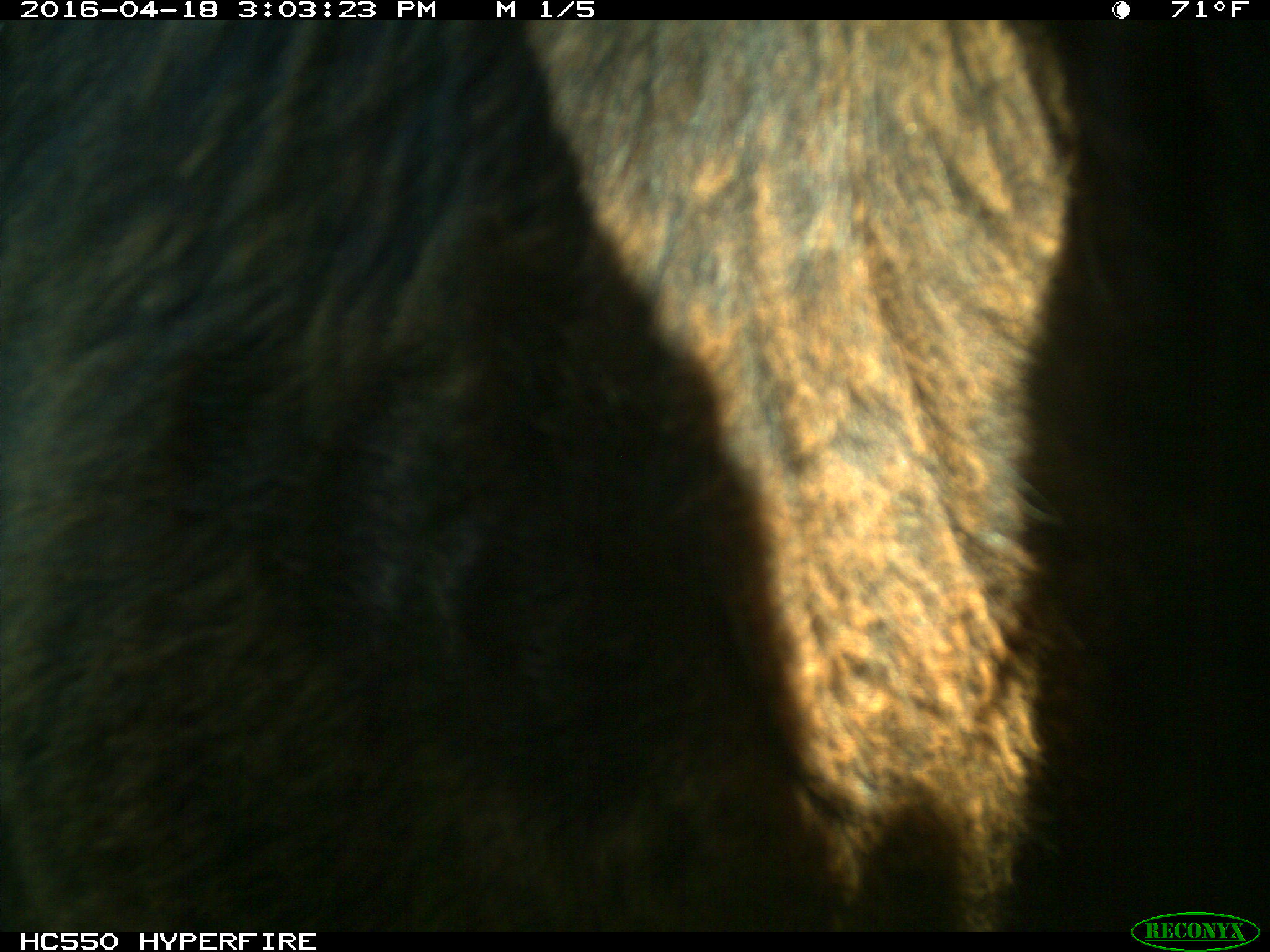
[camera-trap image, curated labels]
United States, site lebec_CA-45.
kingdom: Animalia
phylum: Chordata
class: Mammalia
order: Artiodactyla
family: Bovidae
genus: Bos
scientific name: Bos taurus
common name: domestic cow